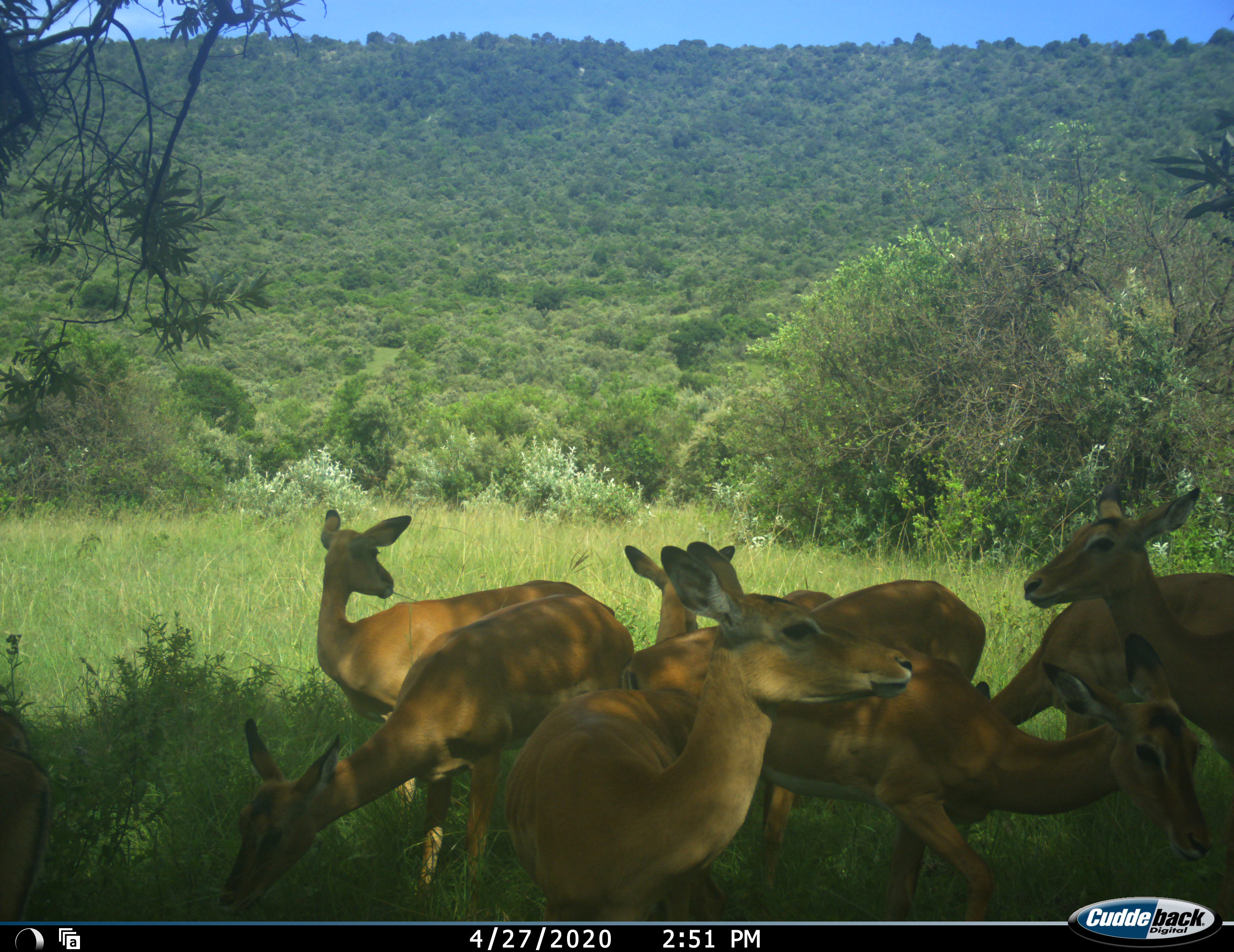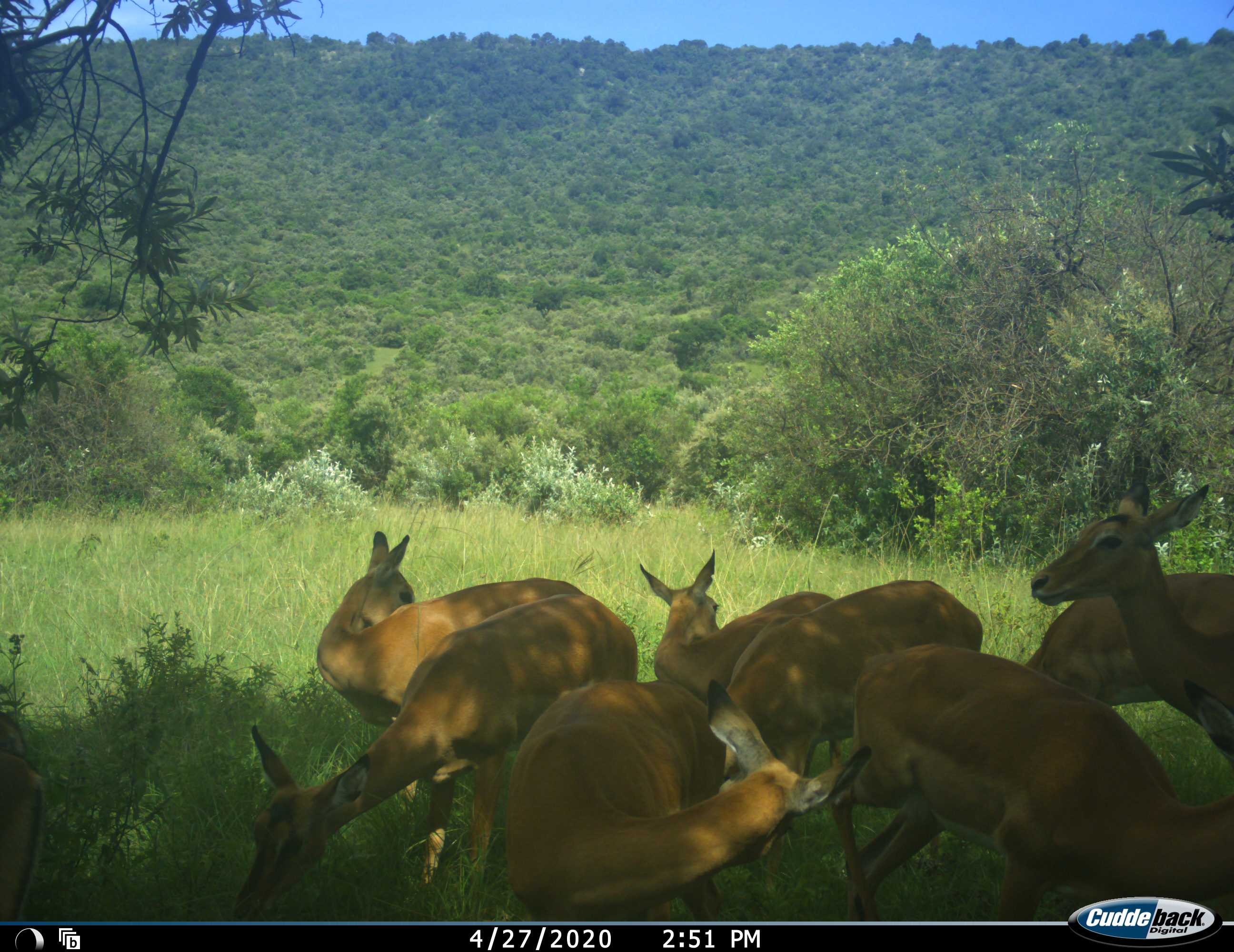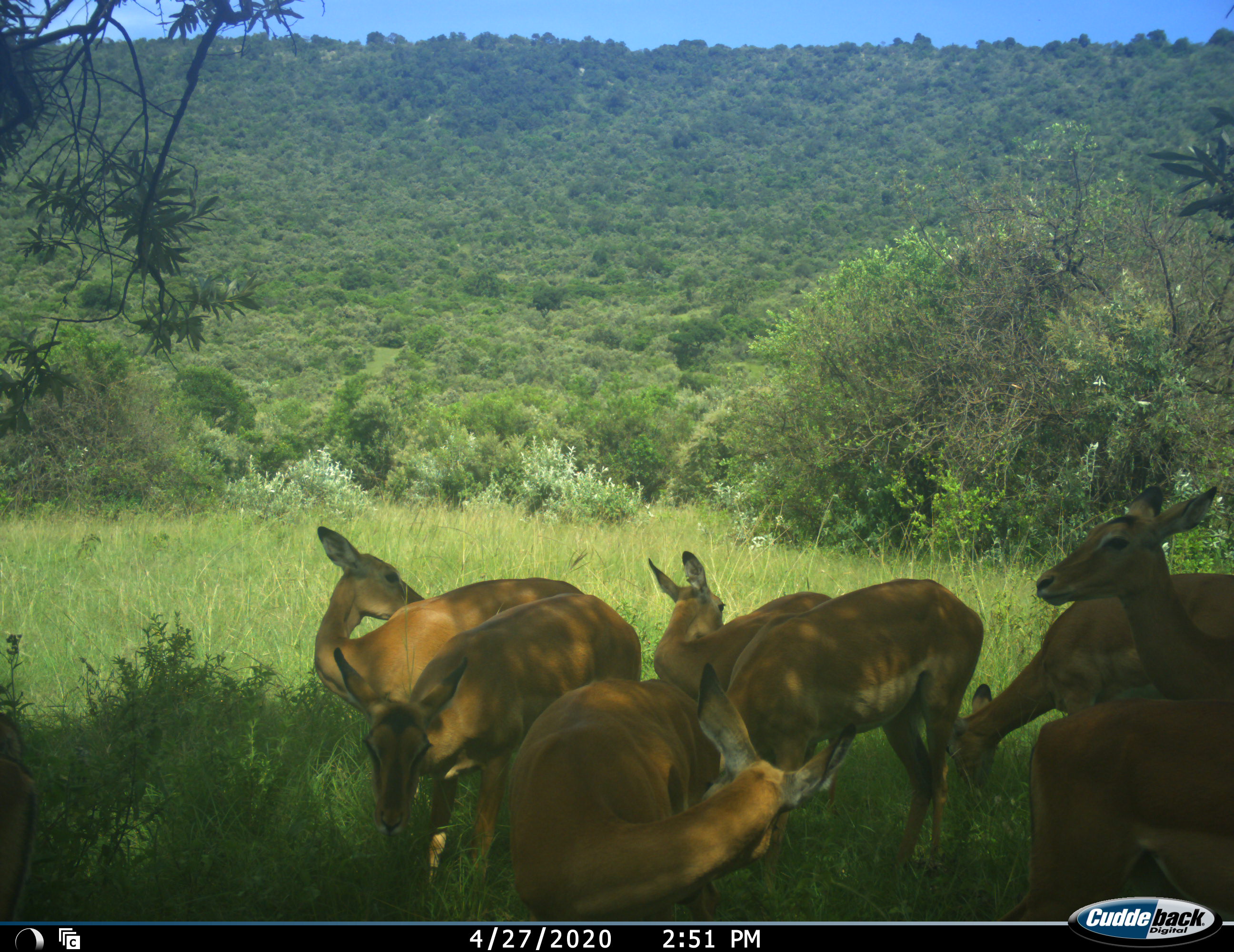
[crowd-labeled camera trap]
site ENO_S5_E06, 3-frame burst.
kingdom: Animalia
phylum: Chordata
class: Mammalia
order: Artiodactyla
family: Bovidae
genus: Aepyceros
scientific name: Aepyceros melampus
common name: impala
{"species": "impala (Aepyceros melampus)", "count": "8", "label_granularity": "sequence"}